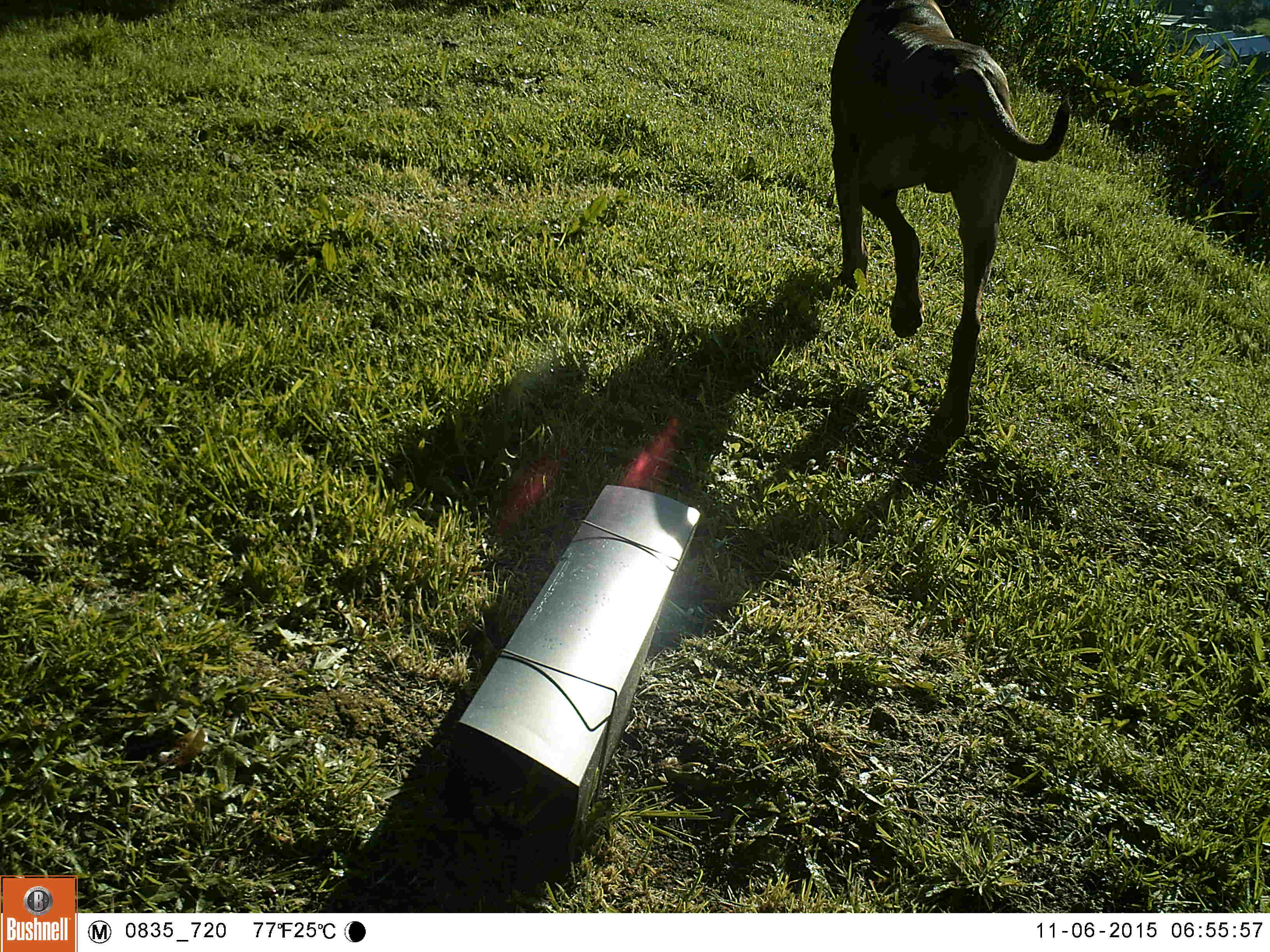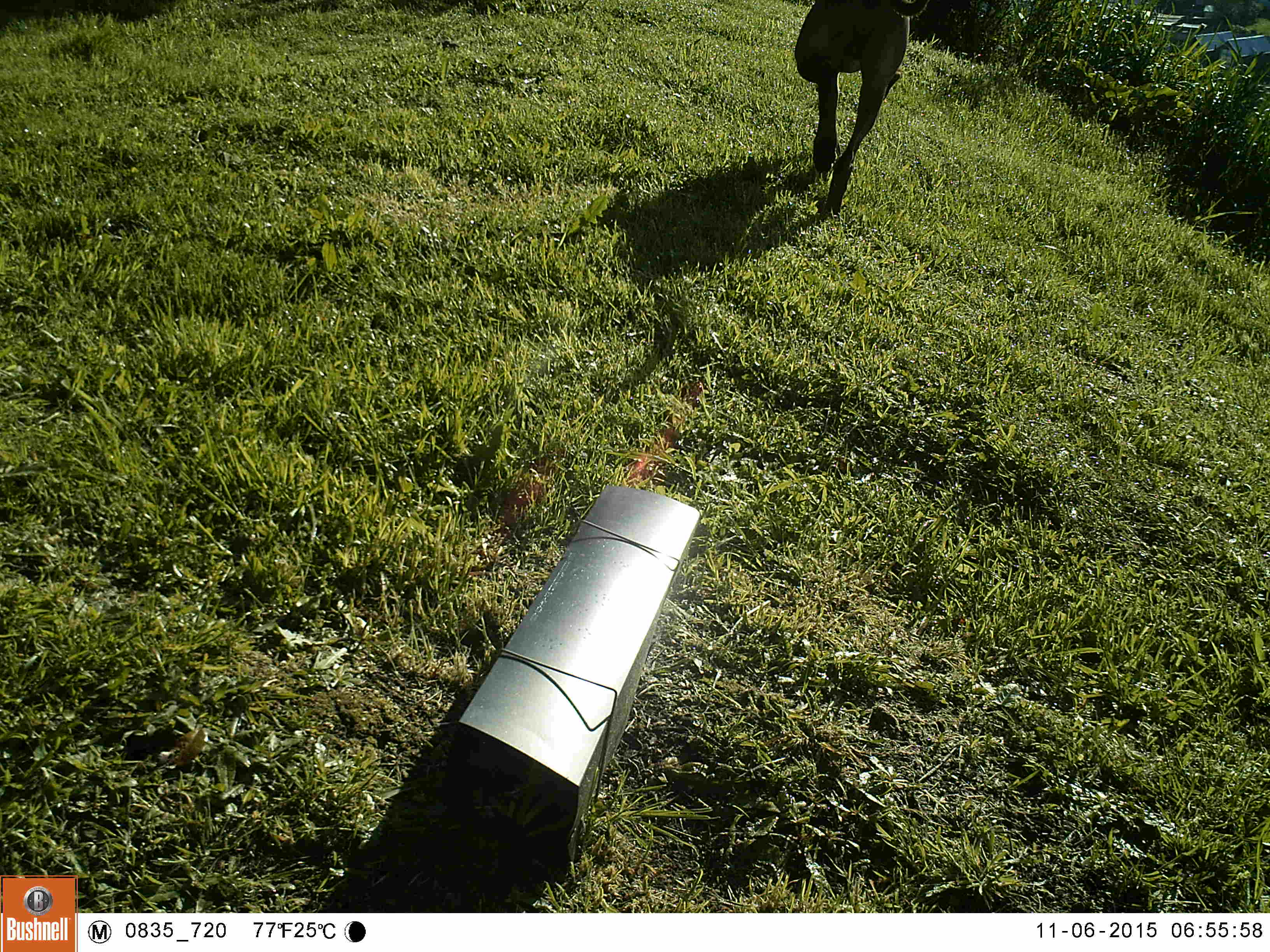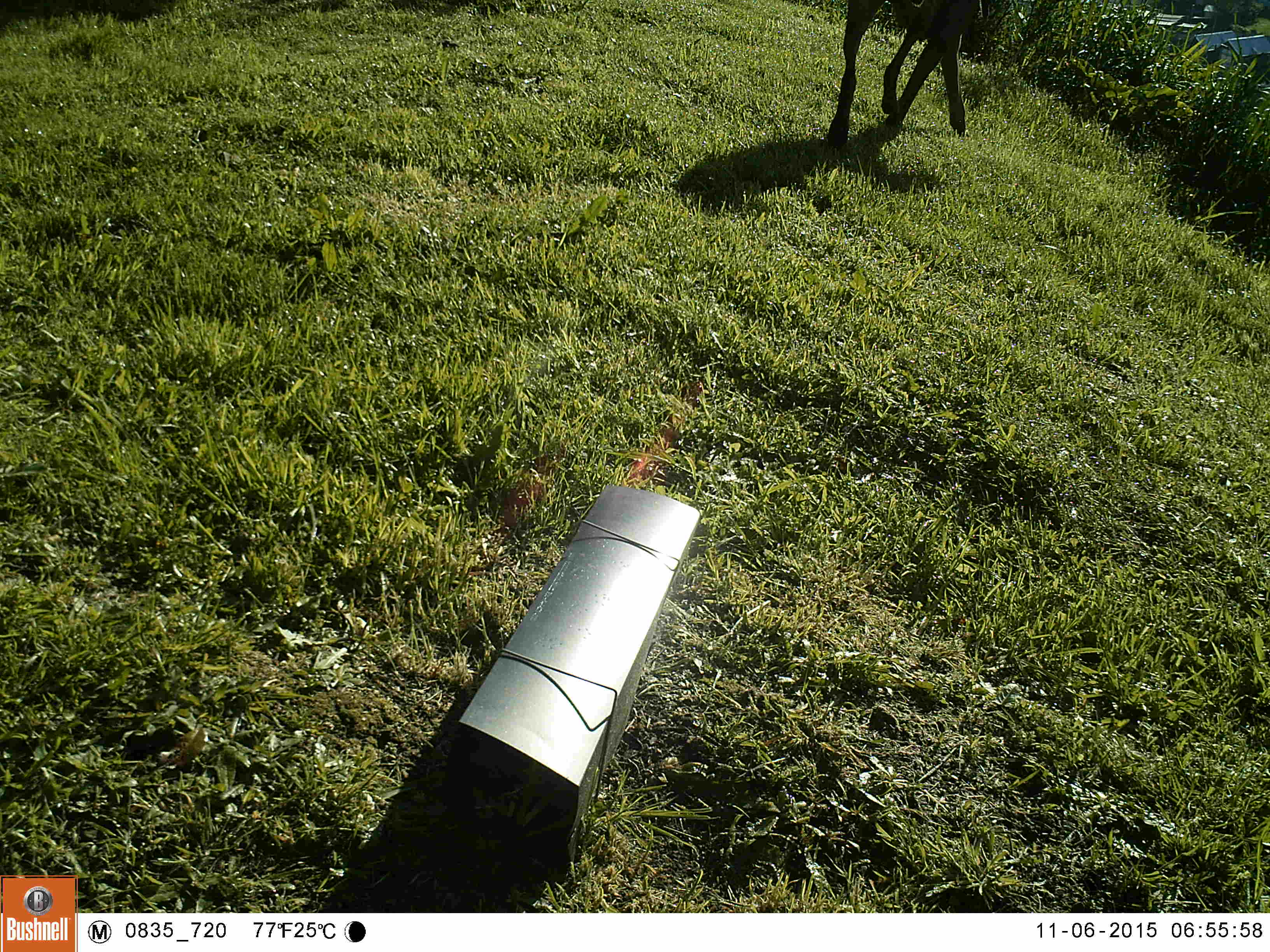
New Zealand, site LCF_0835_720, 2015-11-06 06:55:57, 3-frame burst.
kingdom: Animalia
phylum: Chordata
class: Mammalia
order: Carnivora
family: Canidae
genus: Canis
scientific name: Canis familiaris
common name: domestic dog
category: dog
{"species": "dog (domestic dog) (Canis familiaris)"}